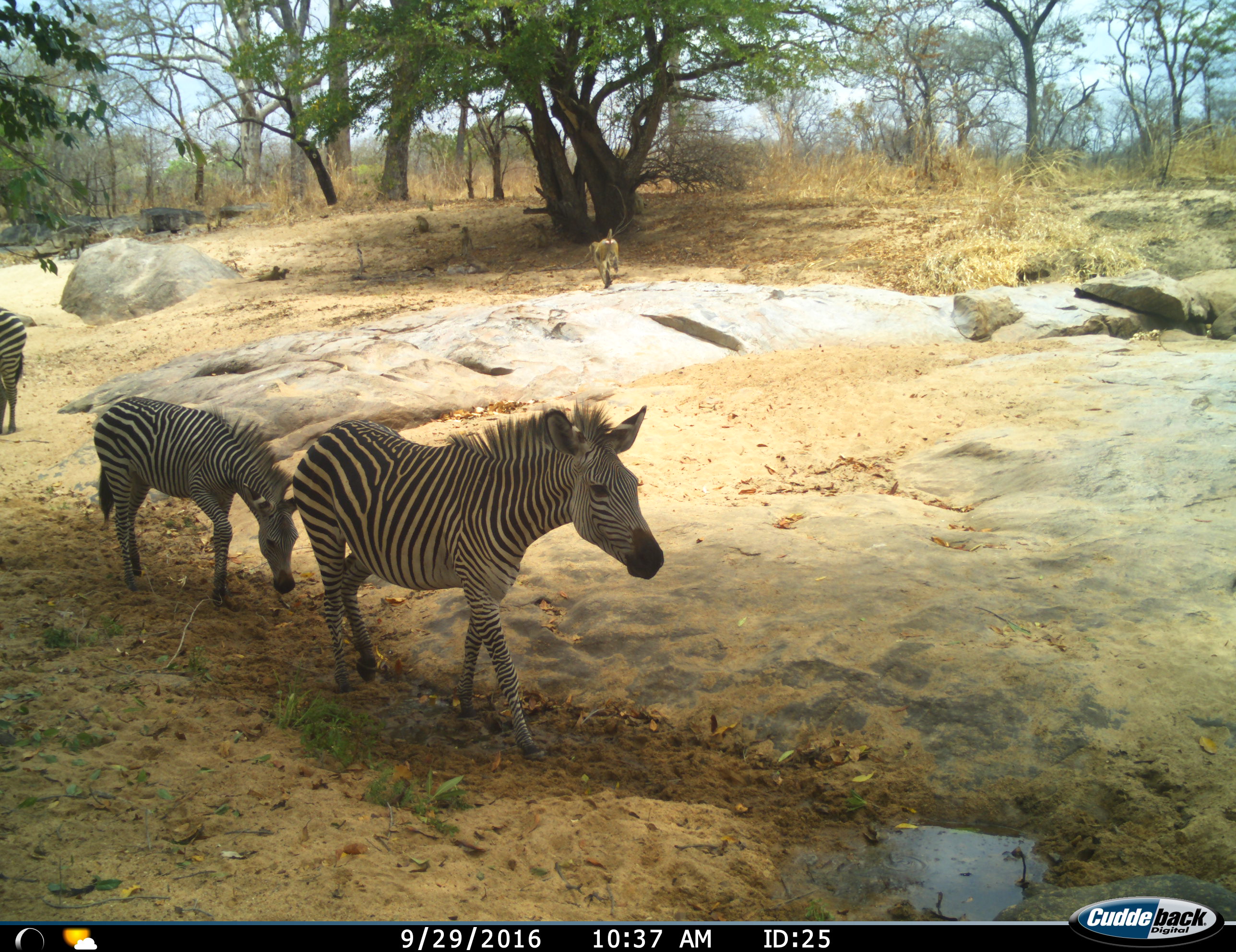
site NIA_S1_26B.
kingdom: Animalia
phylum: Chordata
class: Mammalia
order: Primates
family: Cercopithecidae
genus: Papio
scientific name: Papio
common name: baboon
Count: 3.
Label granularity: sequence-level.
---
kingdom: Animalia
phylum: Chordata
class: Mammalia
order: Perissodactyla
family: Equidae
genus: Equus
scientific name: Equus quagga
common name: plains zebra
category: zebraplains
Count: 3.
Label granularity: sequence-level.